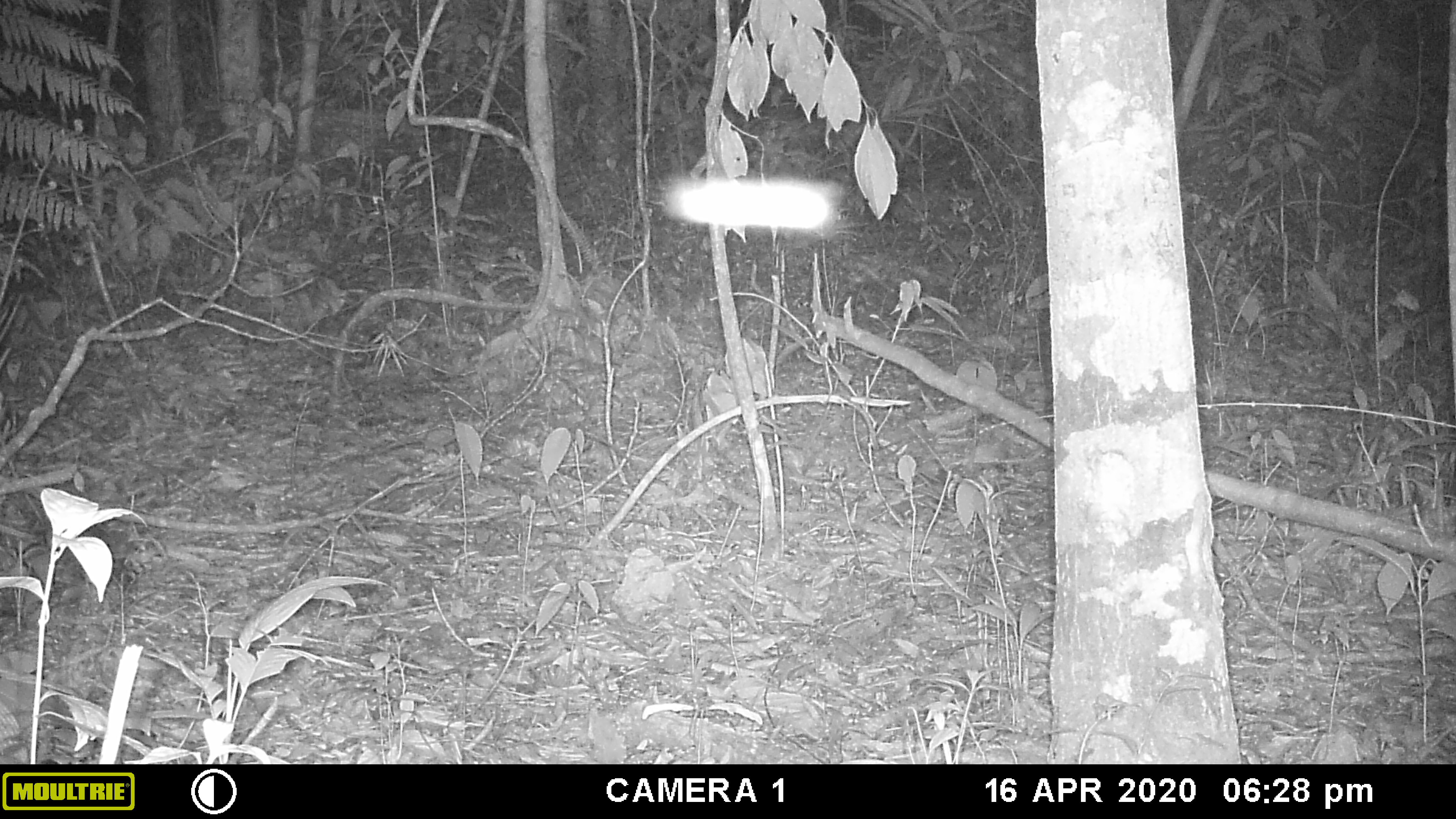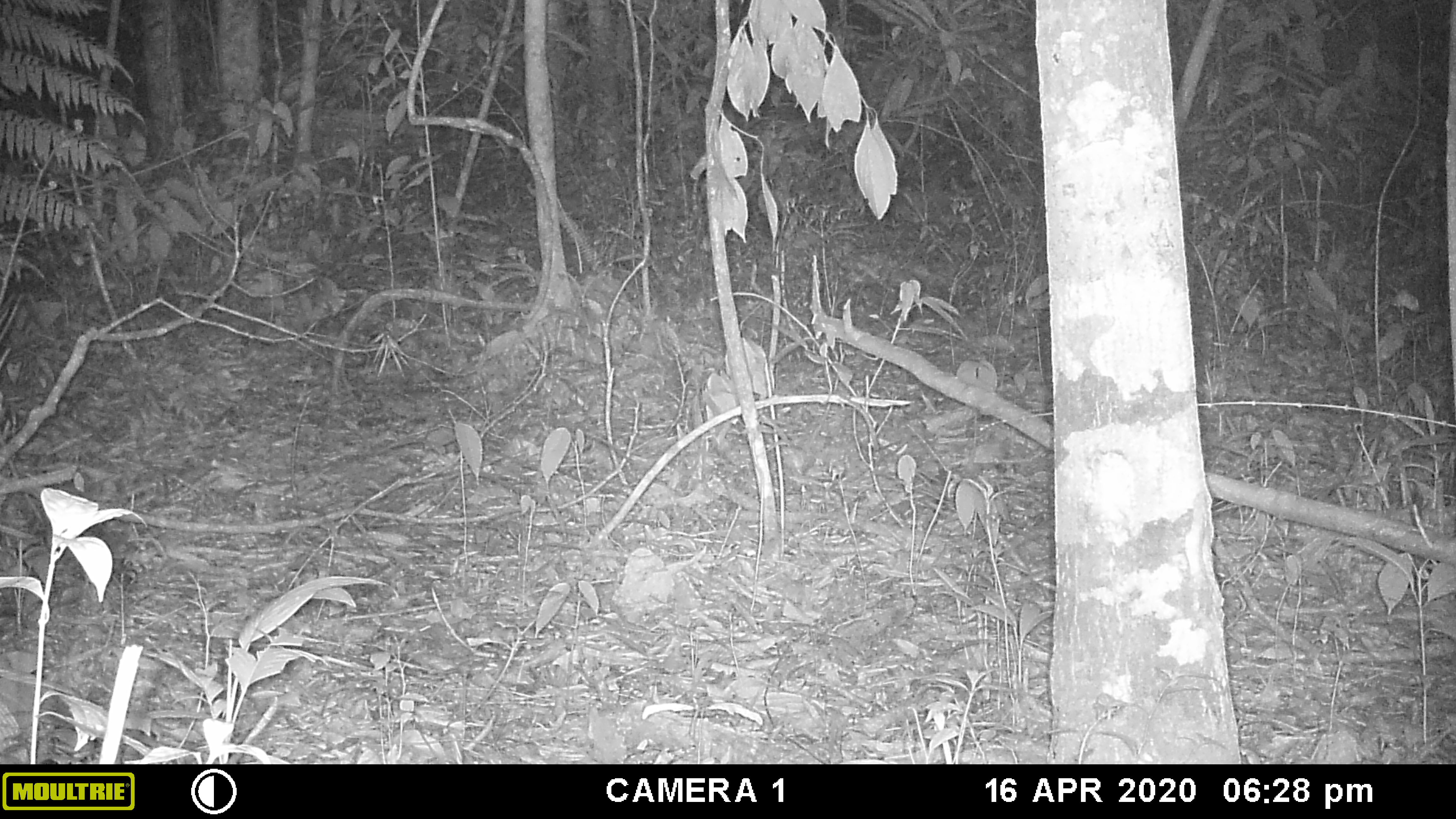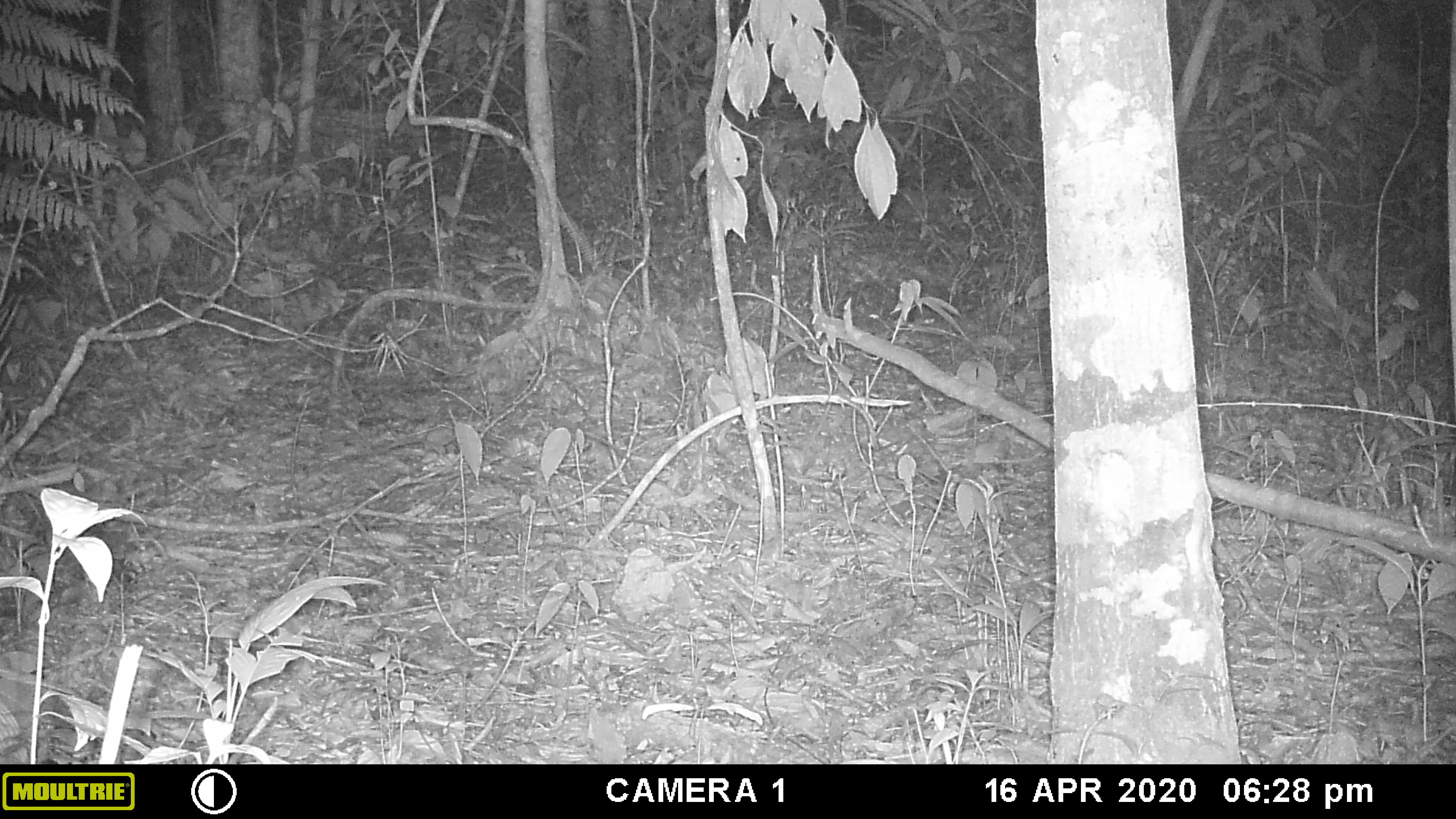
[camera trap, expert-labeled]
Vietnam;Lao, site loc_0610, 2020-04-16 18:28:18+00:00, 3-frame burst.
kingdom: Animalia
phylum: Chordata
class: Mammalia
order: Carnivora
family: Mustelidae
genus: Martes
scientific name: Martes flavigula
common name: yellow-throated marten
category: yellow throated marten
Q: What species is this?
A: Yellow throated marten (yellow-throated marten) (Martes flavigula).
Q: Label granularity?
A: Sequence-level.